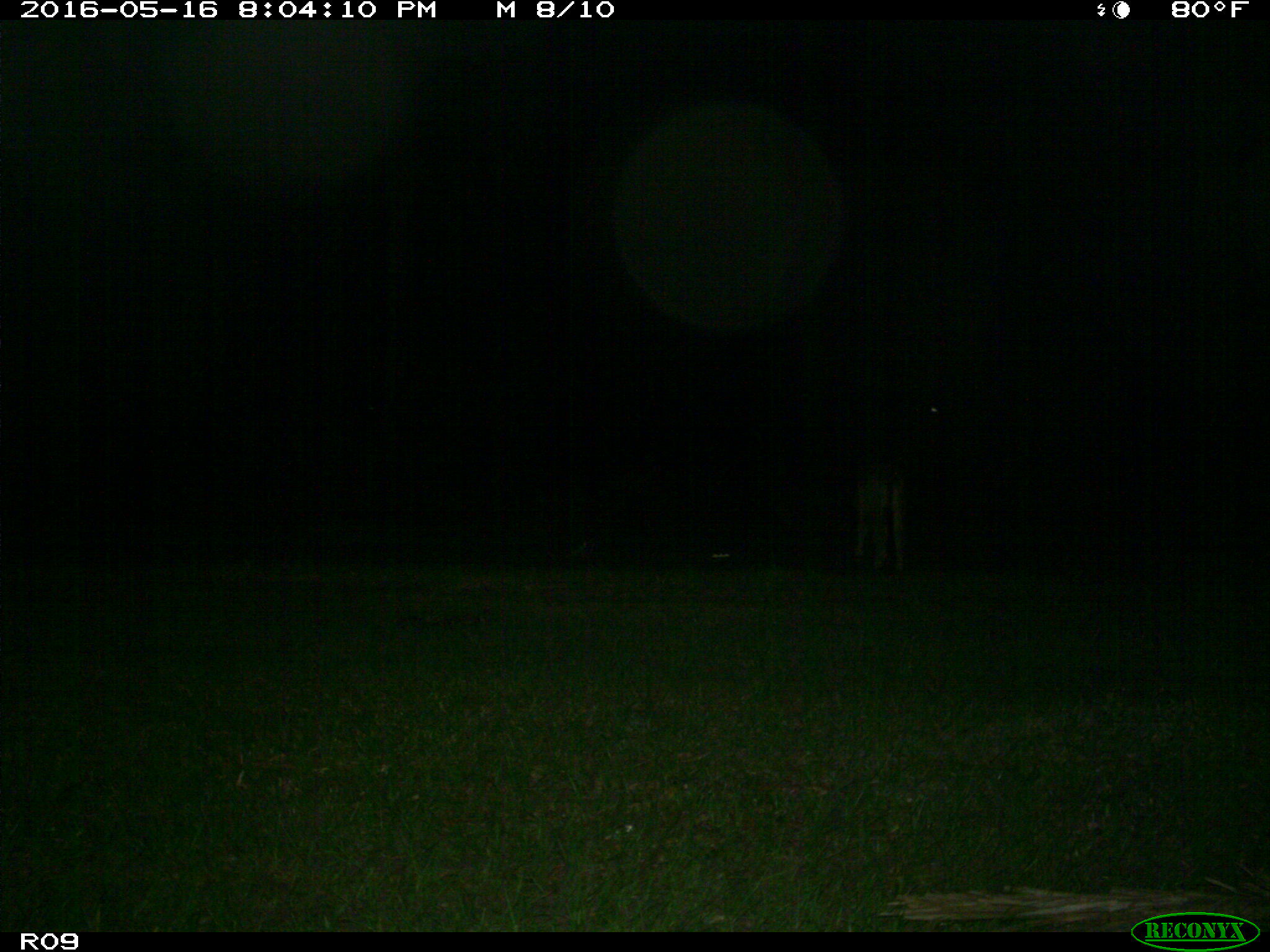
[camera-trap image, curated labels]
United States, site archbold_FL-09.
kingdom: Animalia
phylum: Chordata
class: Mammalia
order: Artiodactyla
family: Bovidae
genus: Bos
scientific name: Bos taurus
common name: domestic cow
Bos taurus (domestic cow).